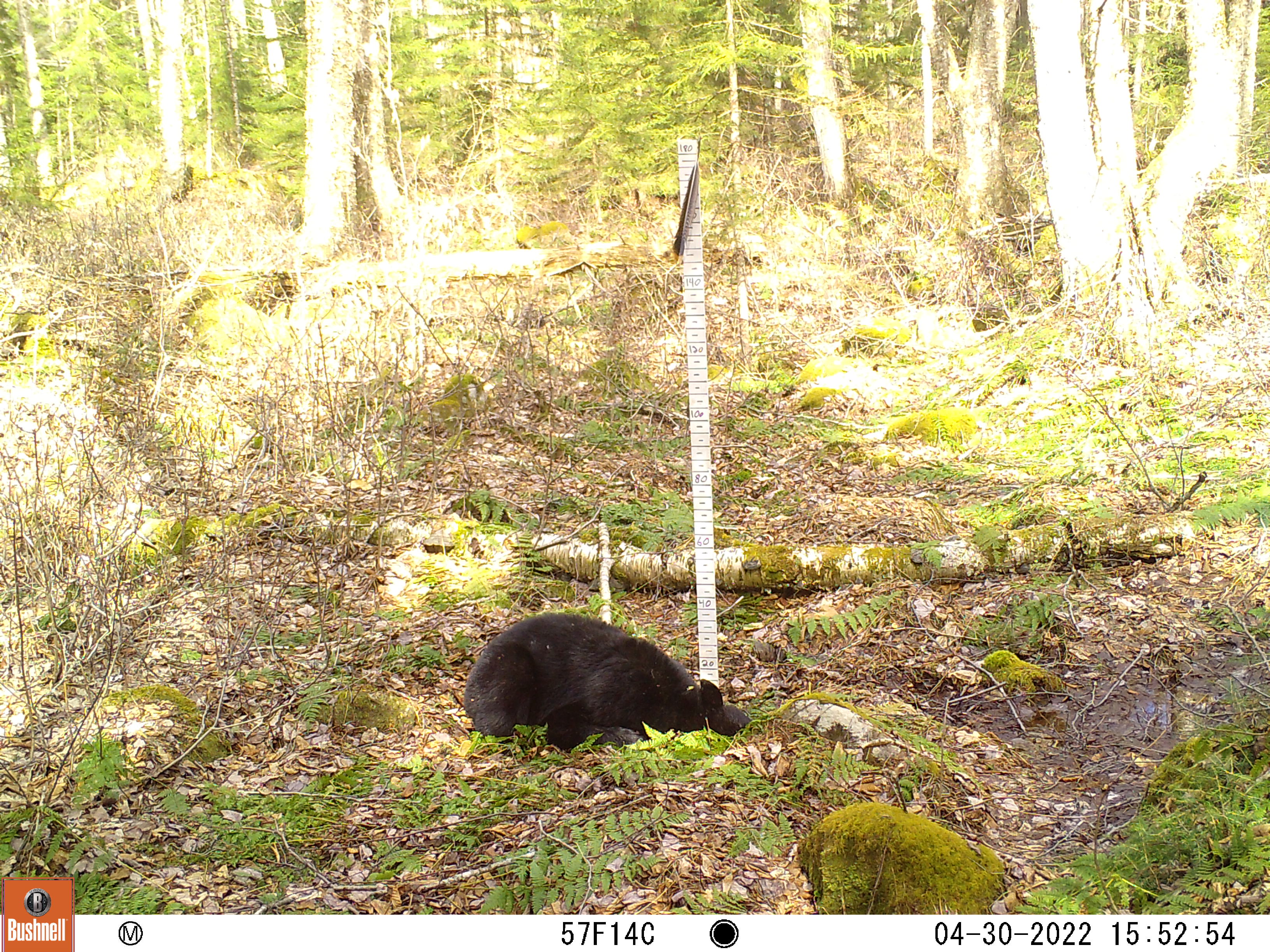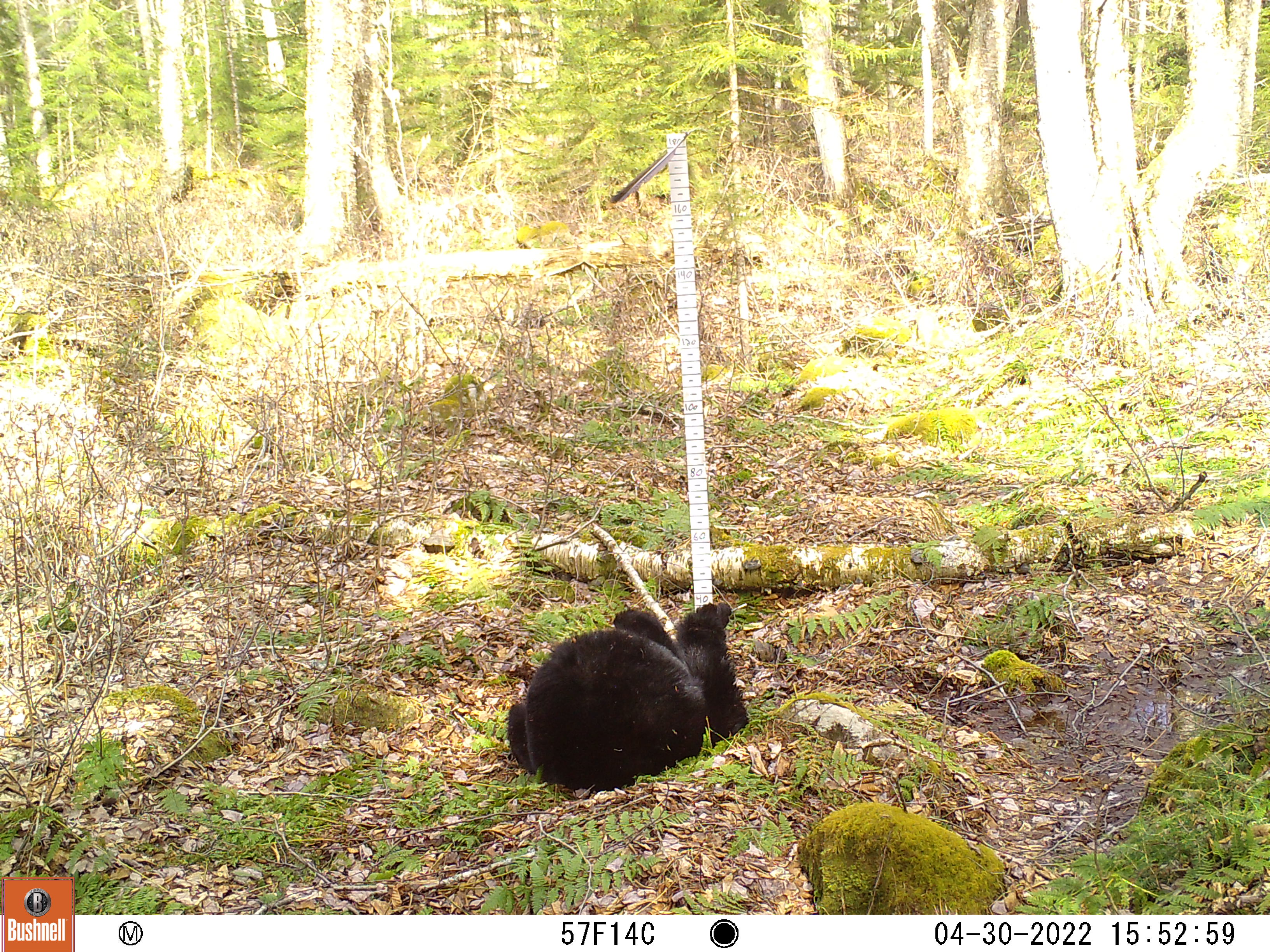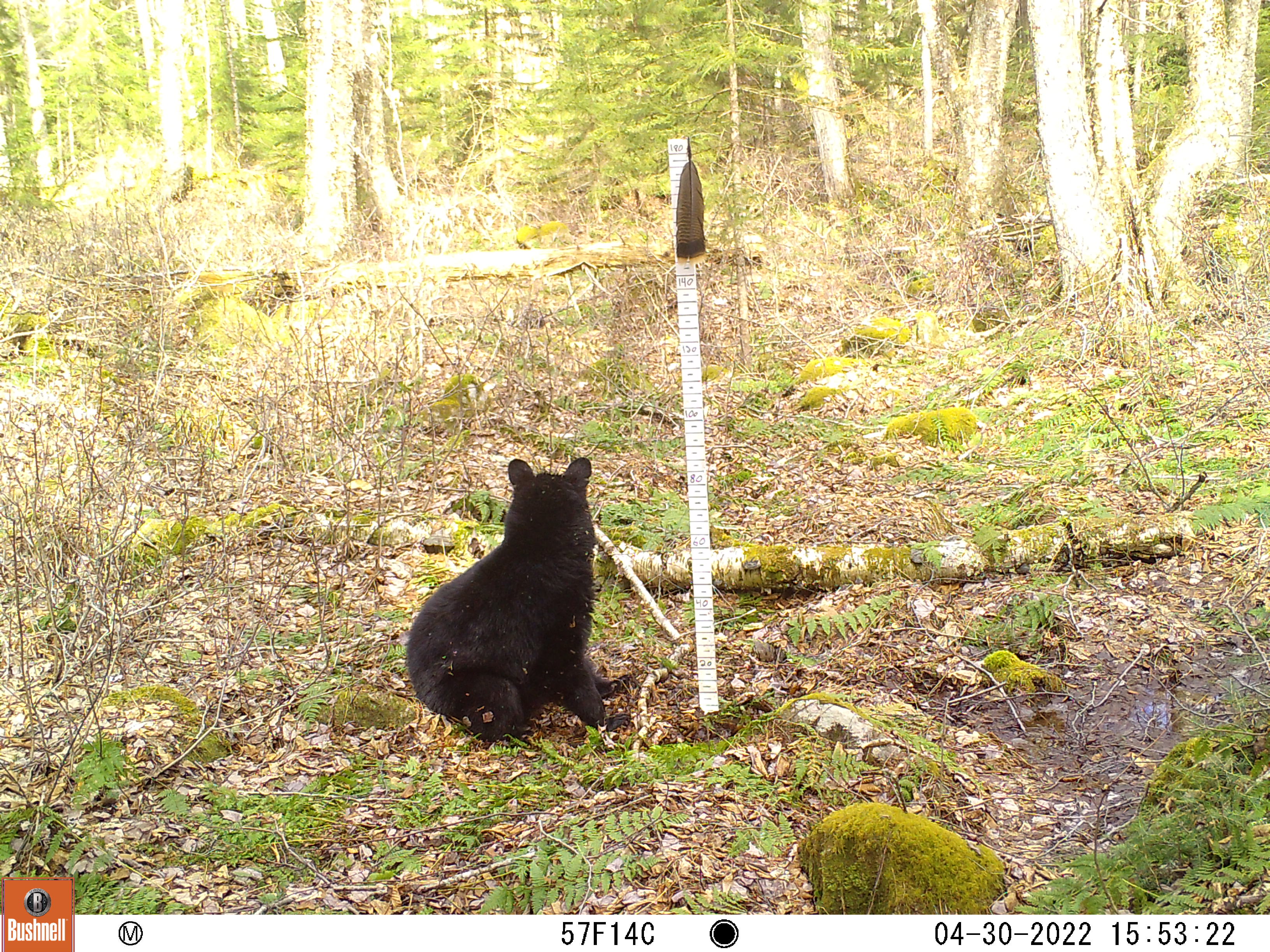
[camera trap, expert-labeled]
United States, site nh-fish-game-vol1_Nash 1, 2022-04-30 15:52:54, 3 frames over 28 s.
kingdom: Animalia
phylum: Chordata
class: Mammalia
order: Carnivora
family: Ursidae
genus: Ursus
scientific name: Ursus americanus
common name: black bear